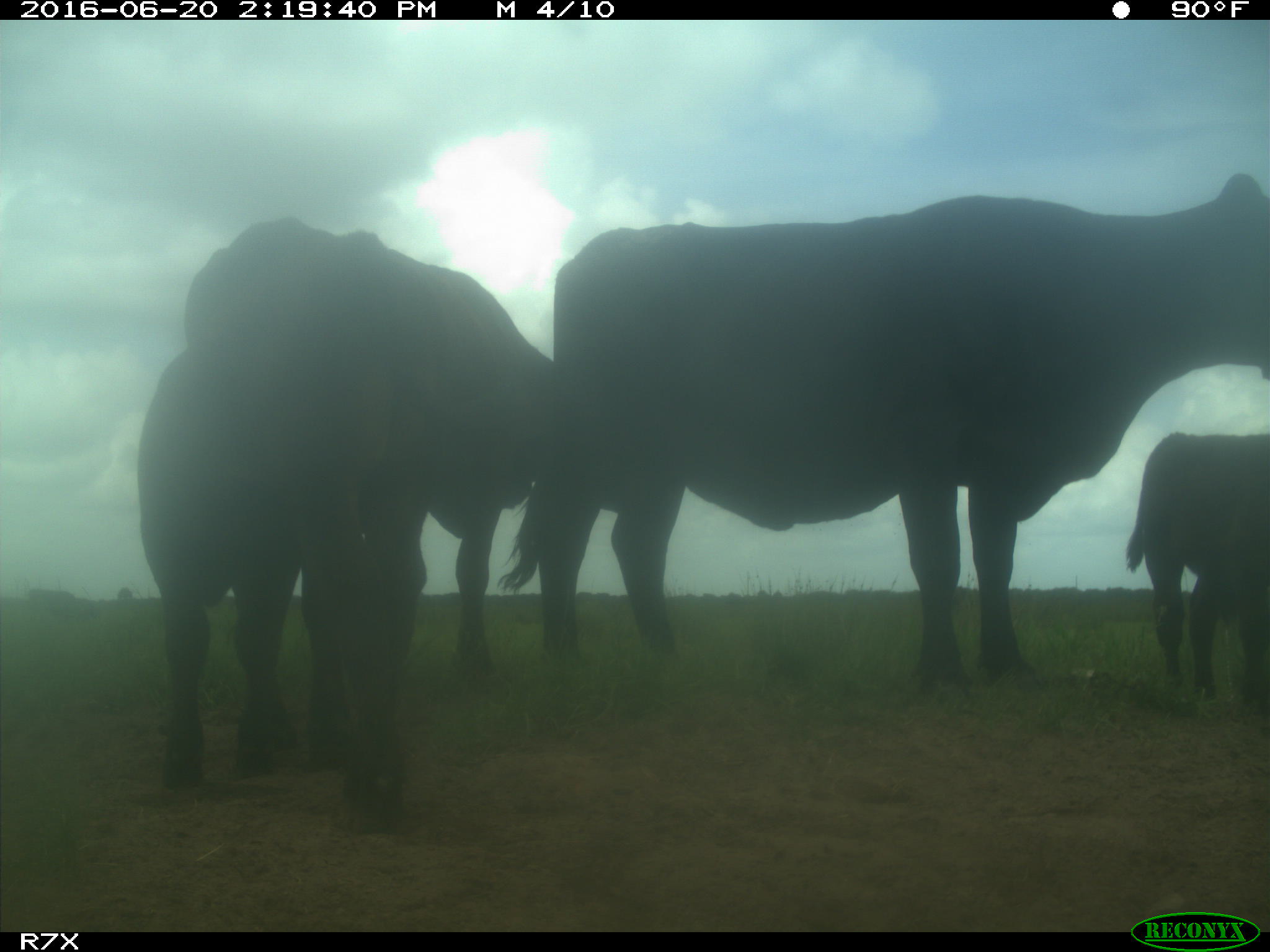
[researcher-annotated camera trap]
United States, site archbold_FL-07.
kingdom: Animalia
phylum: Chordata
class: Mammalia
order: Artiodactyla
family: Bovidae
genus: Bos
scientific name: Bos taurus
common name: domestic cow